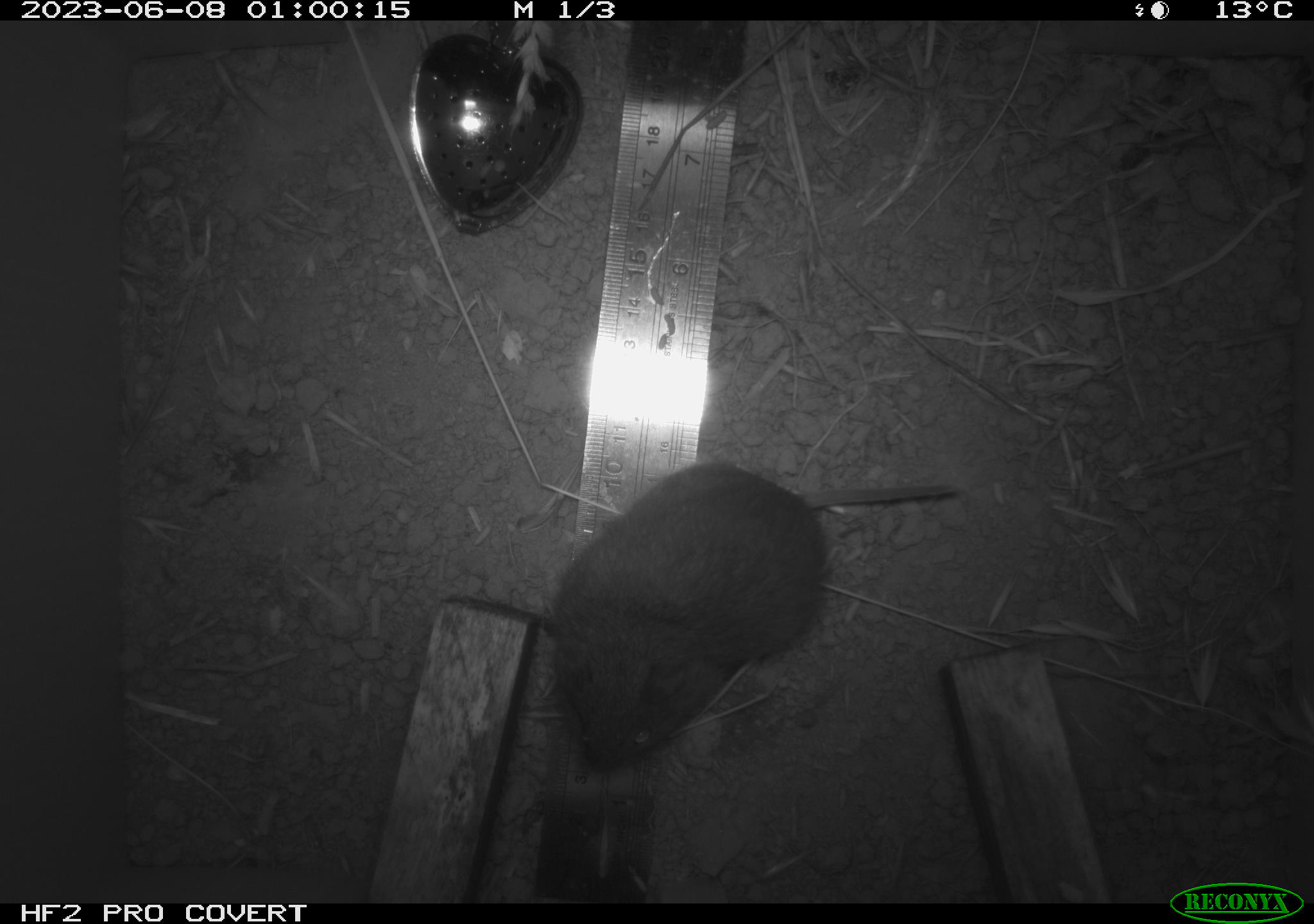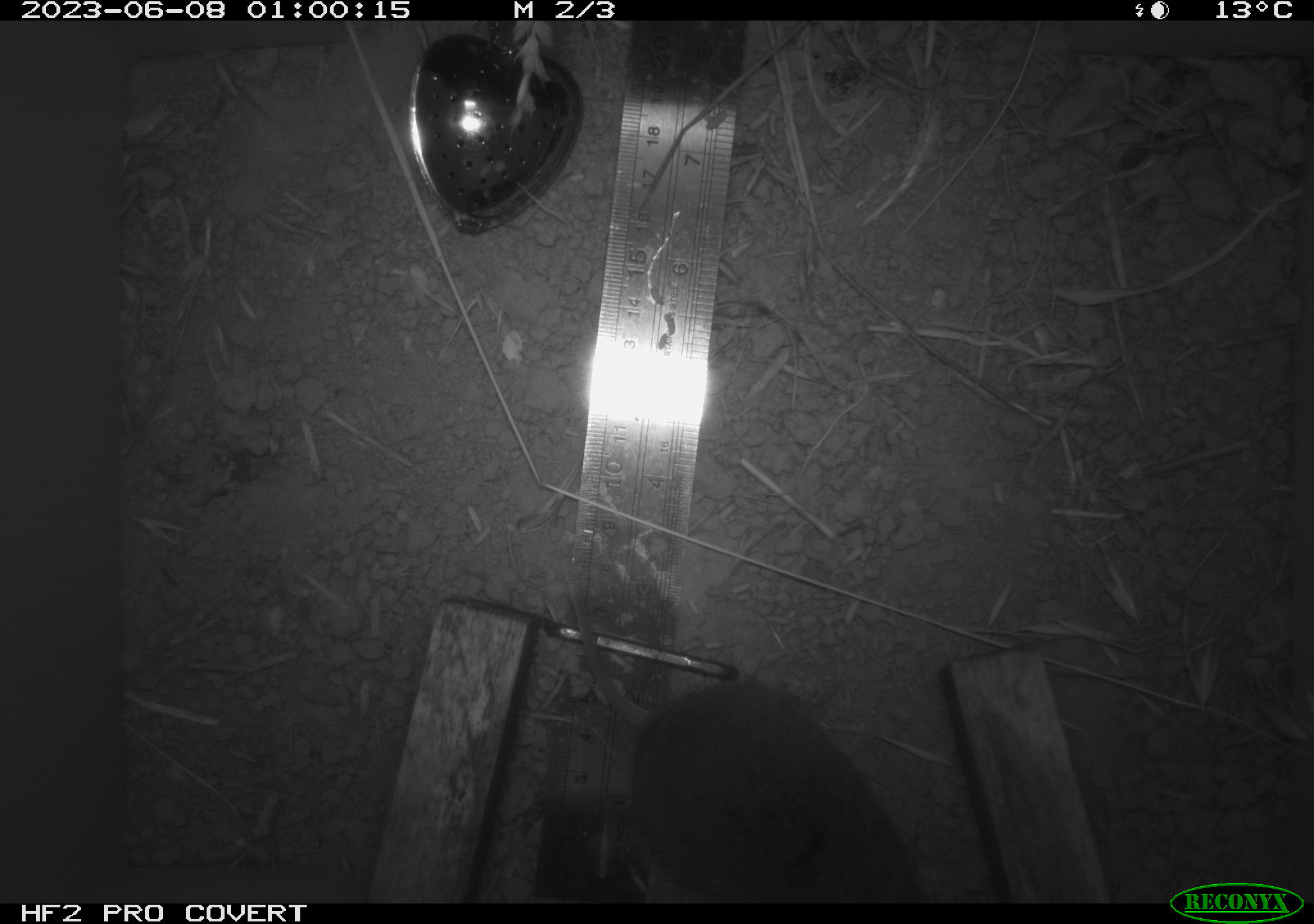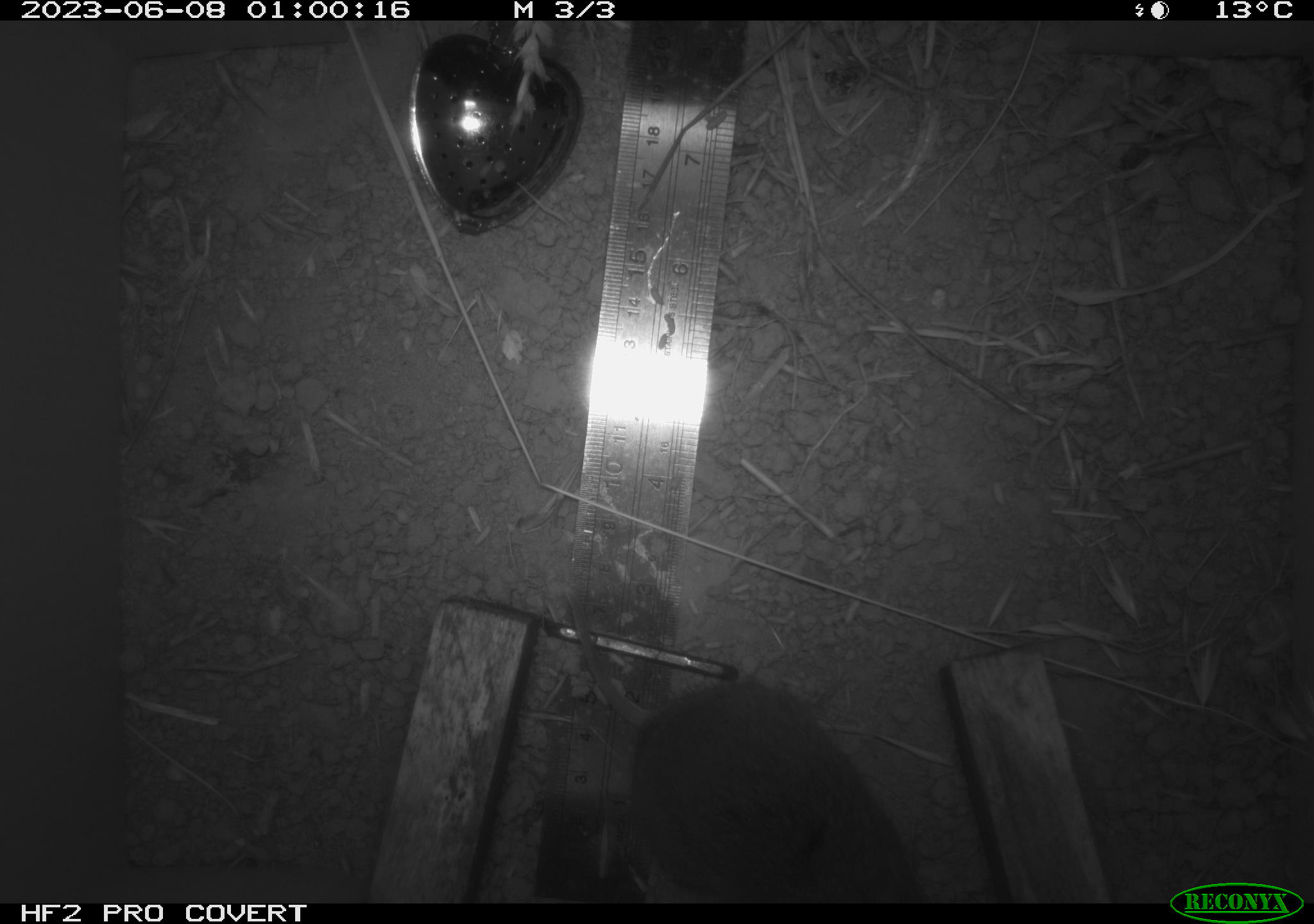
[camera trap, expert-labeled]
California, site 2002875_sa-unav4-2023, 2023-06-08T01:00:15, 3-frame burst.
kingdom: Animalia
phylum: Chordata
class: Mammalia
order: Rodentia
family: Cricetidae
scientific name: Arvicolinae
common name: voles, lemmings, and muskrats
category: arvicolinae subfamily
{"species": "arvicolinae subfamily (voles, lemmings, and muskrats) (Arvicolinae)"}